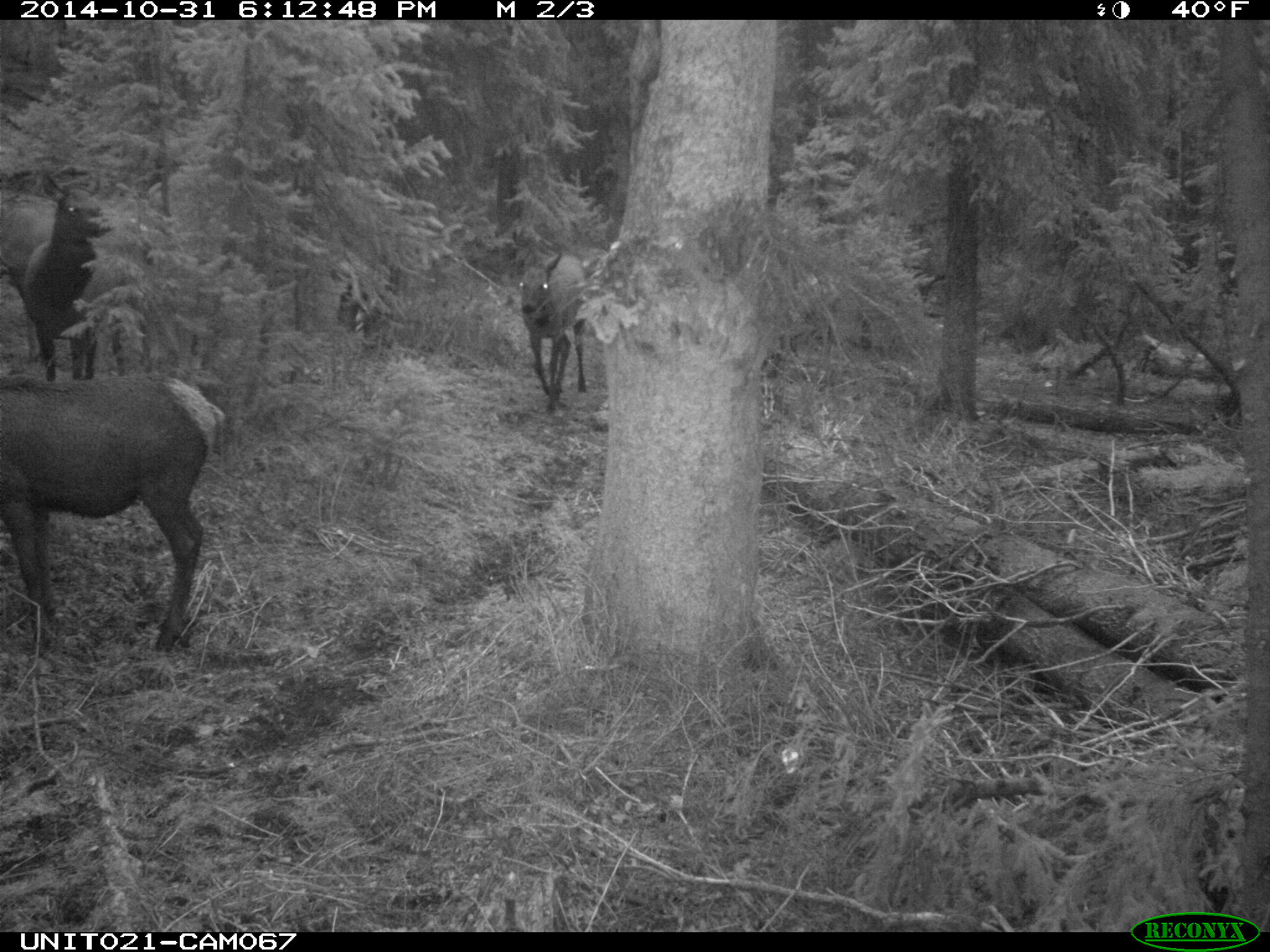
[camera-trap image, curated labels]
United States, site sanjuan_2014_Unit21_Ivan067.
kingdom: Animalia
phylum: Chordata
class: Mammalia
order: Artiodactyla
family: Cervidae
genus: Cervus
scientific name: Cervus elaphus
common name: red deer